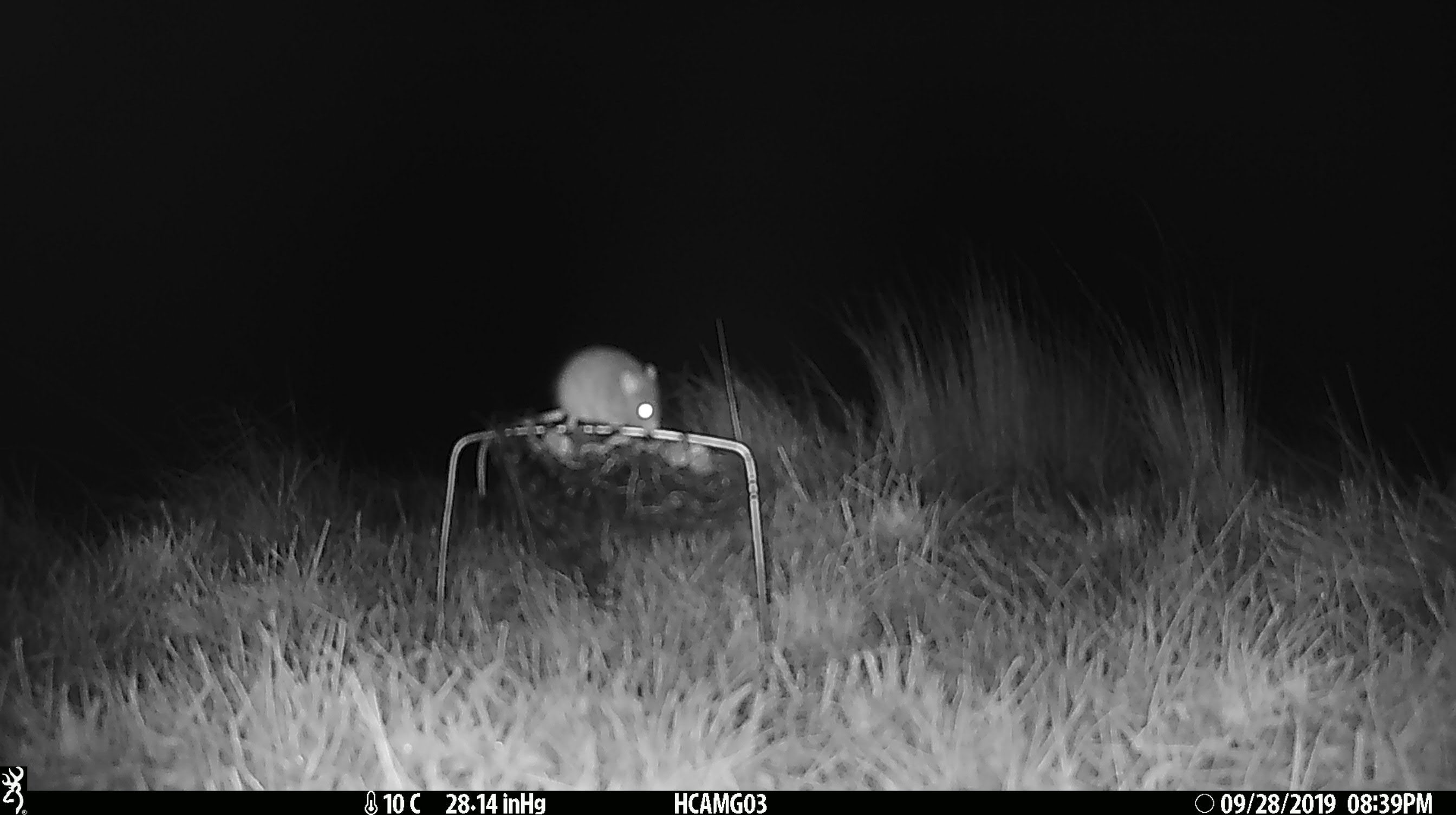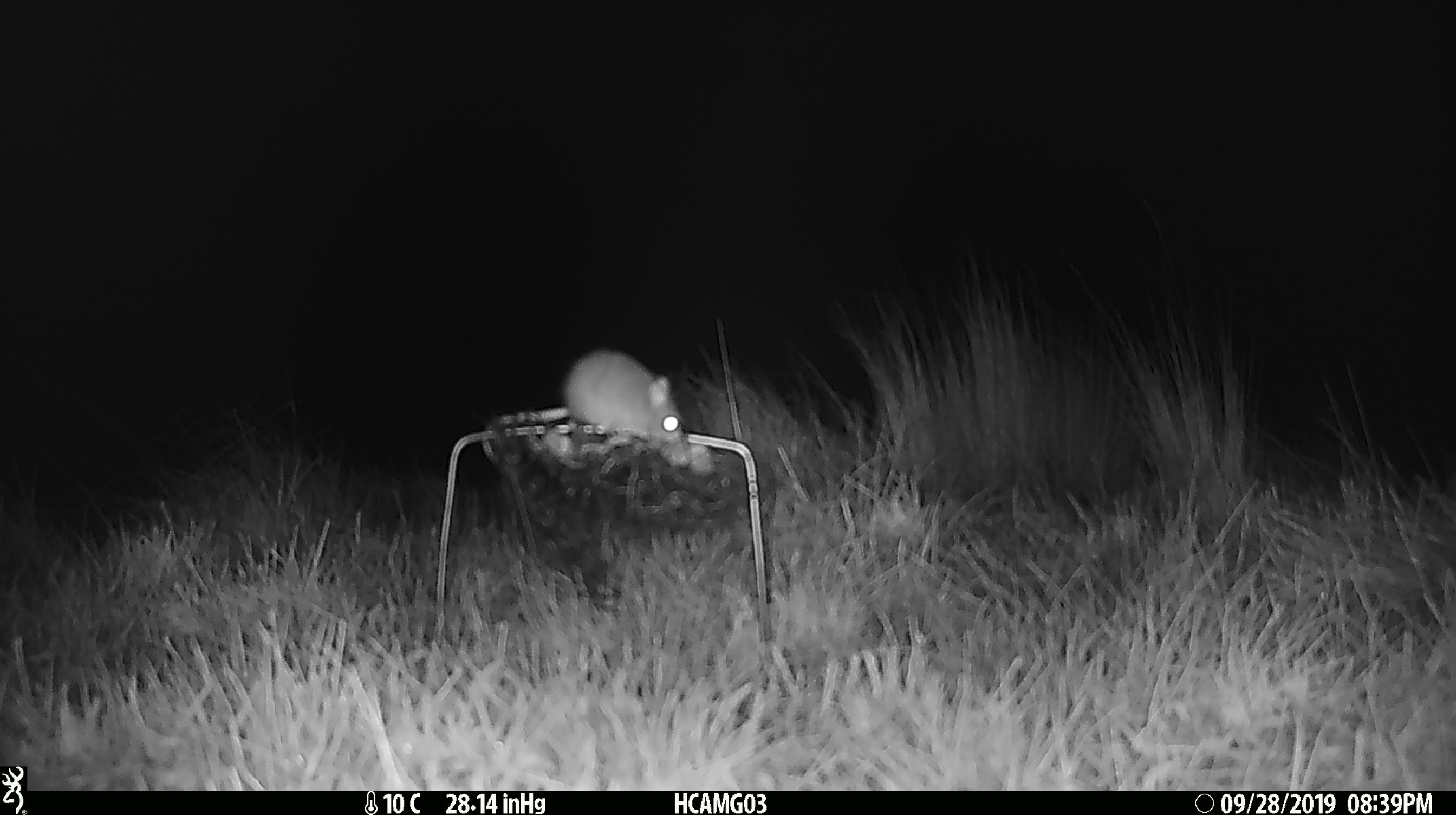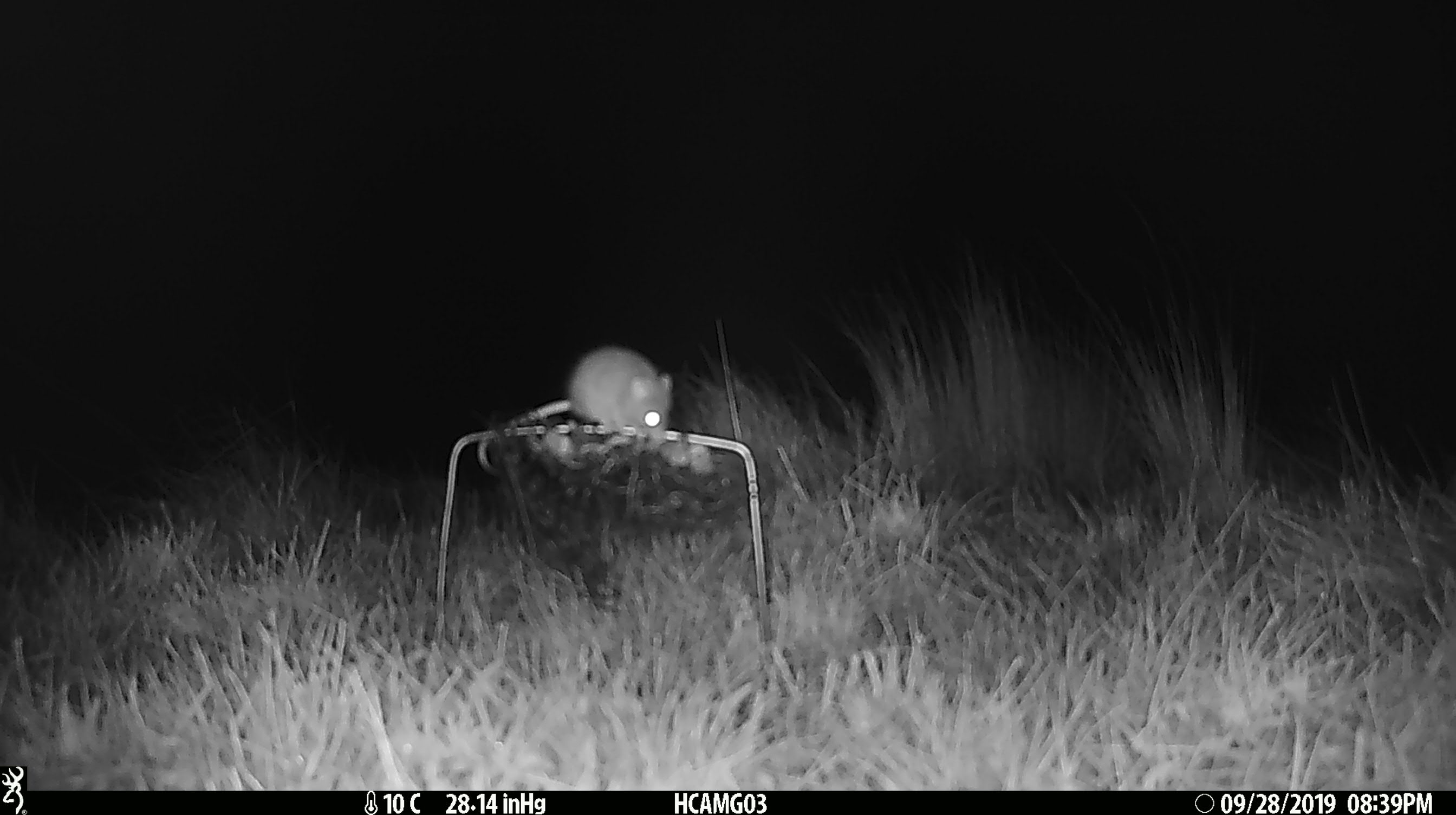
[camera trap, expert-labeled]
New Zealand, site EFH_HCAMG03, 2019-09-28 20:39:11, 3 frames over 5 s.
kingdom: Animalia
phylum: Chordata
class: Mammalia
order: Rodentia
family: Muridae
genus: Mus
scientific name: Mus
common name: mouse